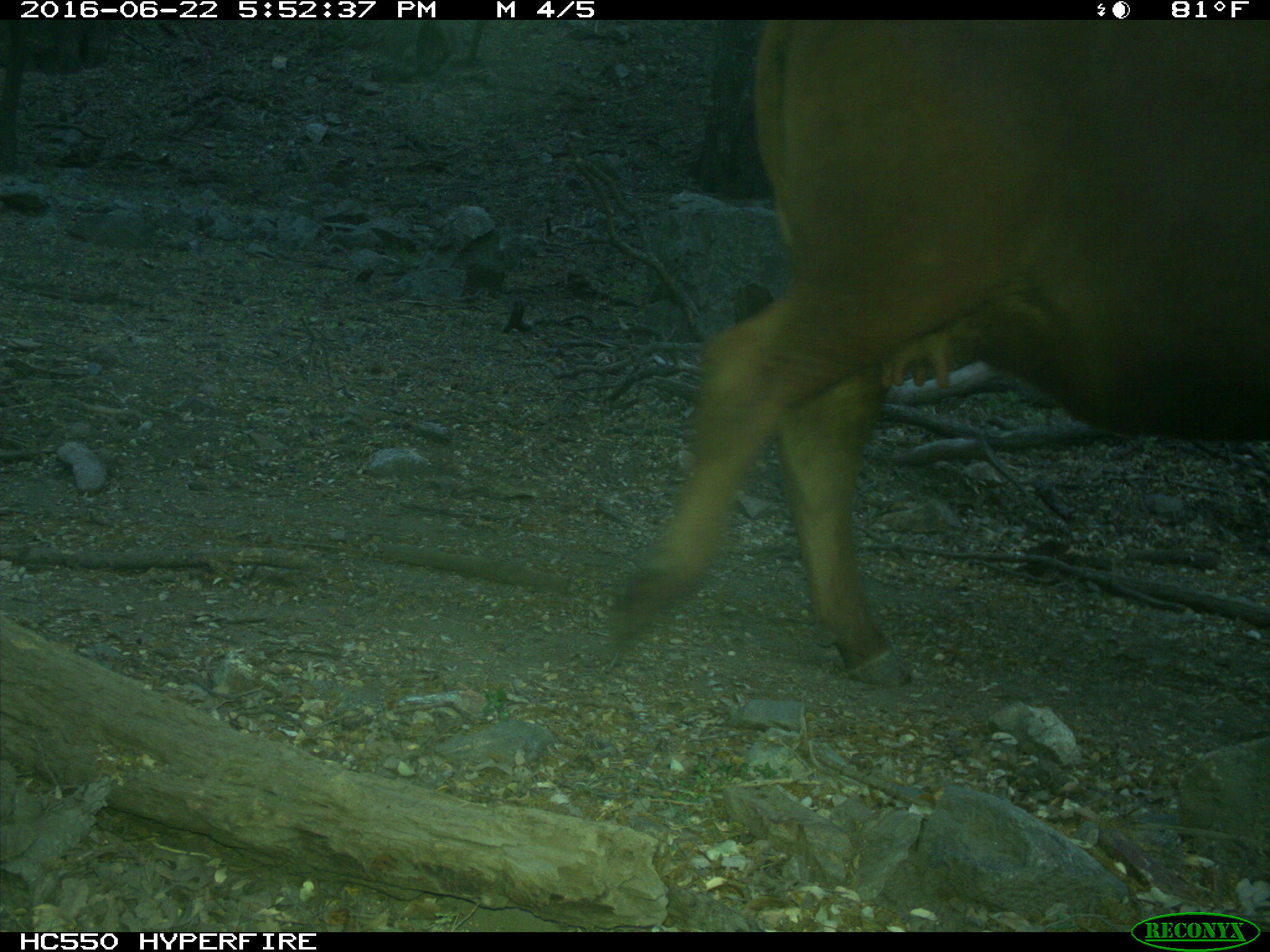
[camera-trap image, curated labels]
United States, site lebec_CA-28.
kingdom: Animalia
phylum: Chordata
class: Mammalia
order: Artiodactyla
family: Bovidae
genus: Bos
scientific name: Bos taurus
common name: domestic cow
Bos taurus (domestic cow).